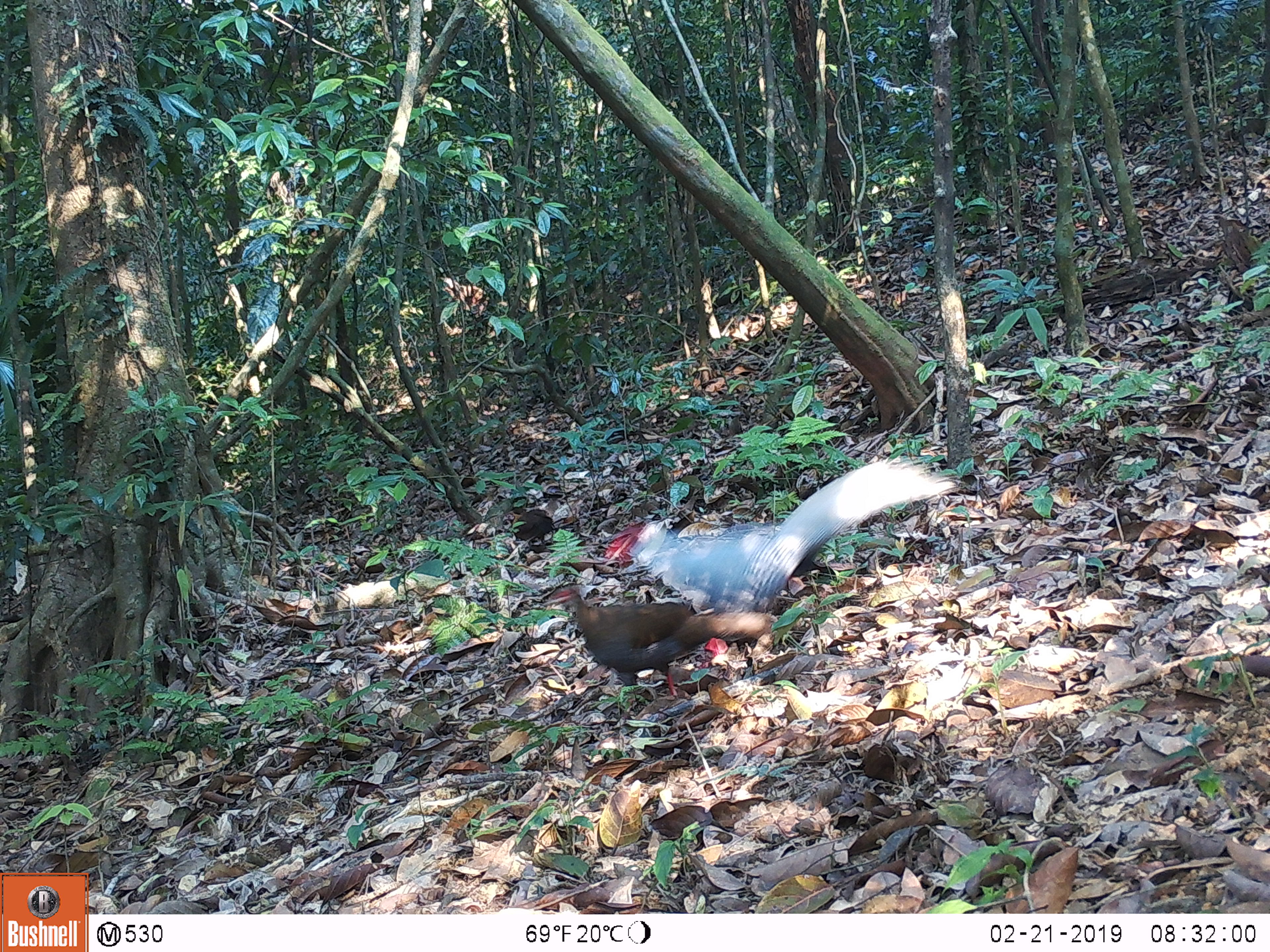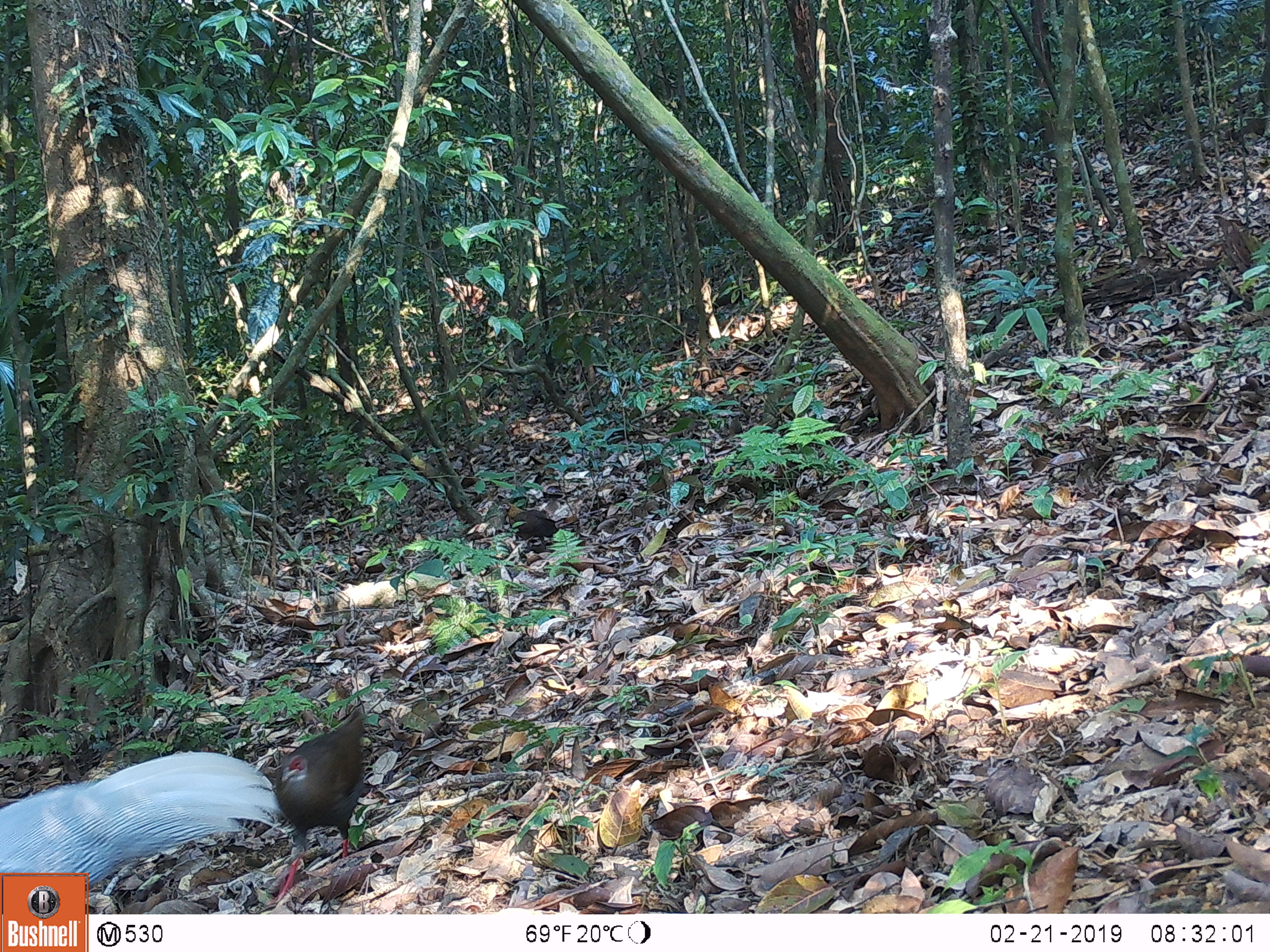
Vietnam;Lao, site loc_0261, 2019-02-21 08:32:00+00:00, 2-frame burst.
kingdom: Animalia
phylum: Chordata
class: Aves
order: Galliformes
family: Phasianidae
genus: Lophura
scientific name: Lophura nycthemera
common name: silver pheasant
Silver pheasant (Lophura nycthemera). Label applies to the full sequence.